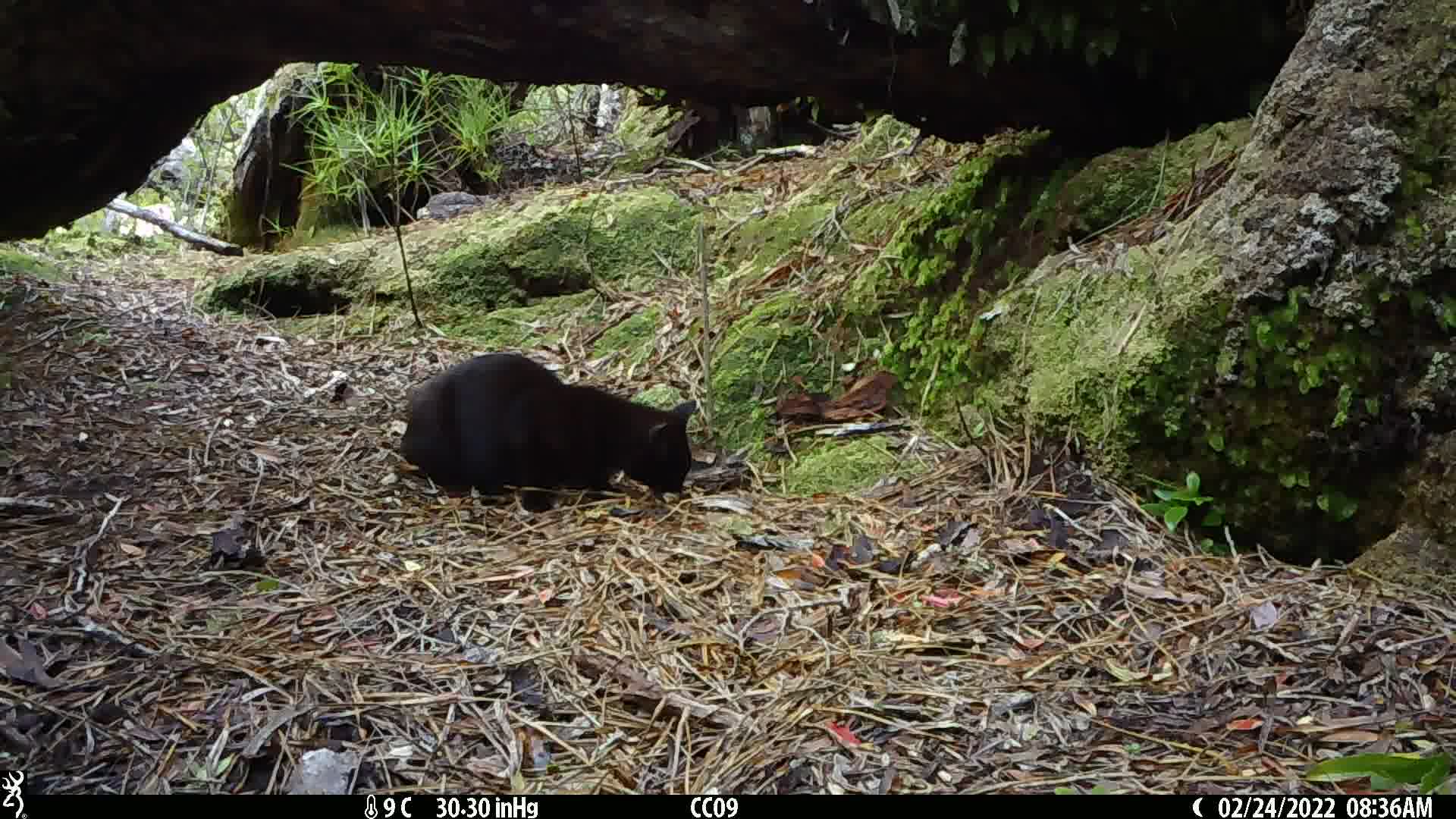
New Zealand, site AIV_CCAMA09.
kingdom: Animalia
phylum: Chordata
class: Mammalia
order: Carnivora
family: Felidae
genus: Felis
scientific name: Felis catus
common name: domestic cat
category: cat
Cat (domestic cat) (Felis catus).